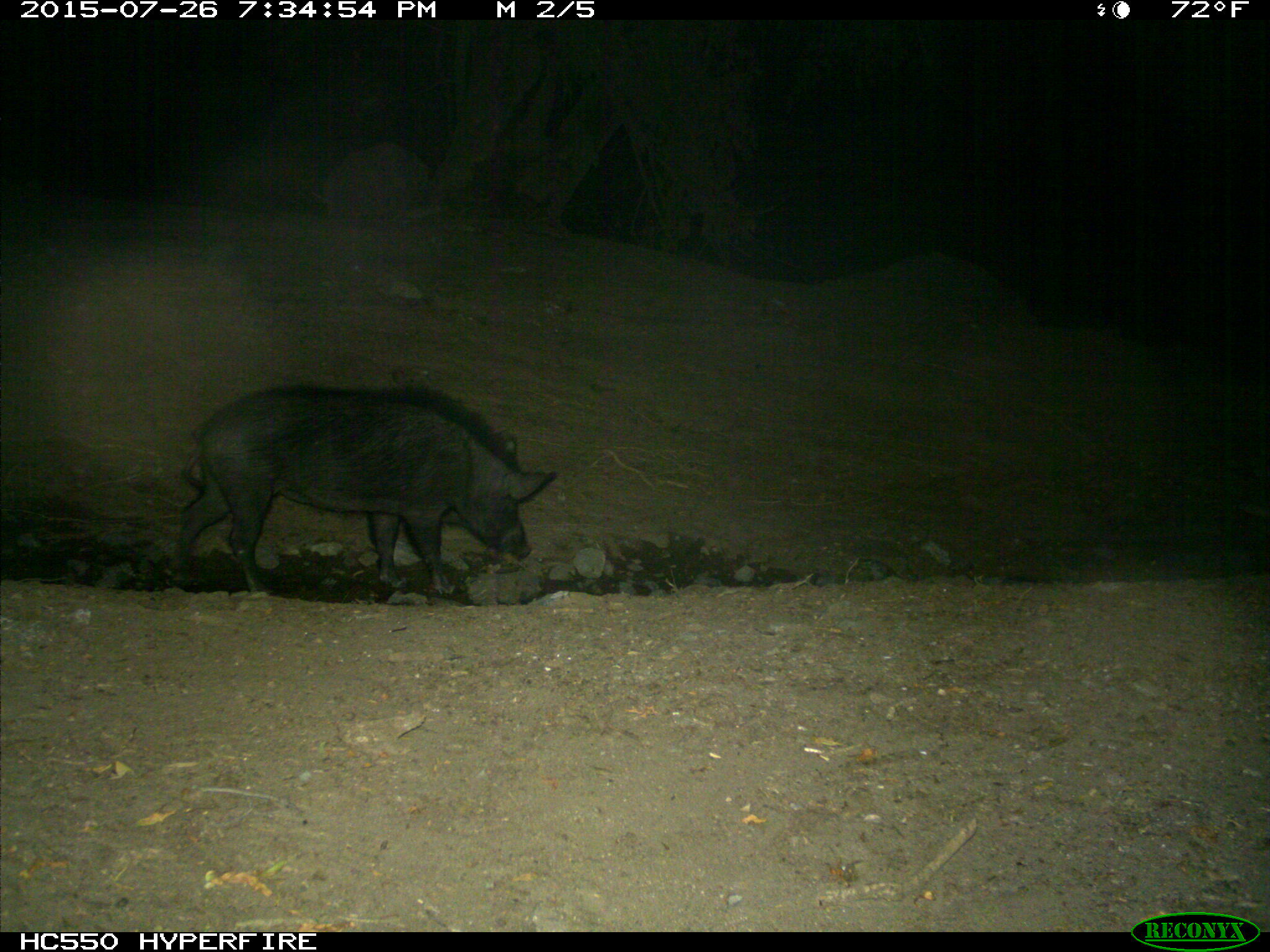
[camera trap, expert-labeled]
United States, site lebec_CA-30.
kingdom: Animalia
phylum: Chordata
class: Mammalia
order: Artiodactyla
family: Suidae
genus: Sus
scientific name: Sus scrofa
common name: wild boar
Sus scrofa (wild boar).